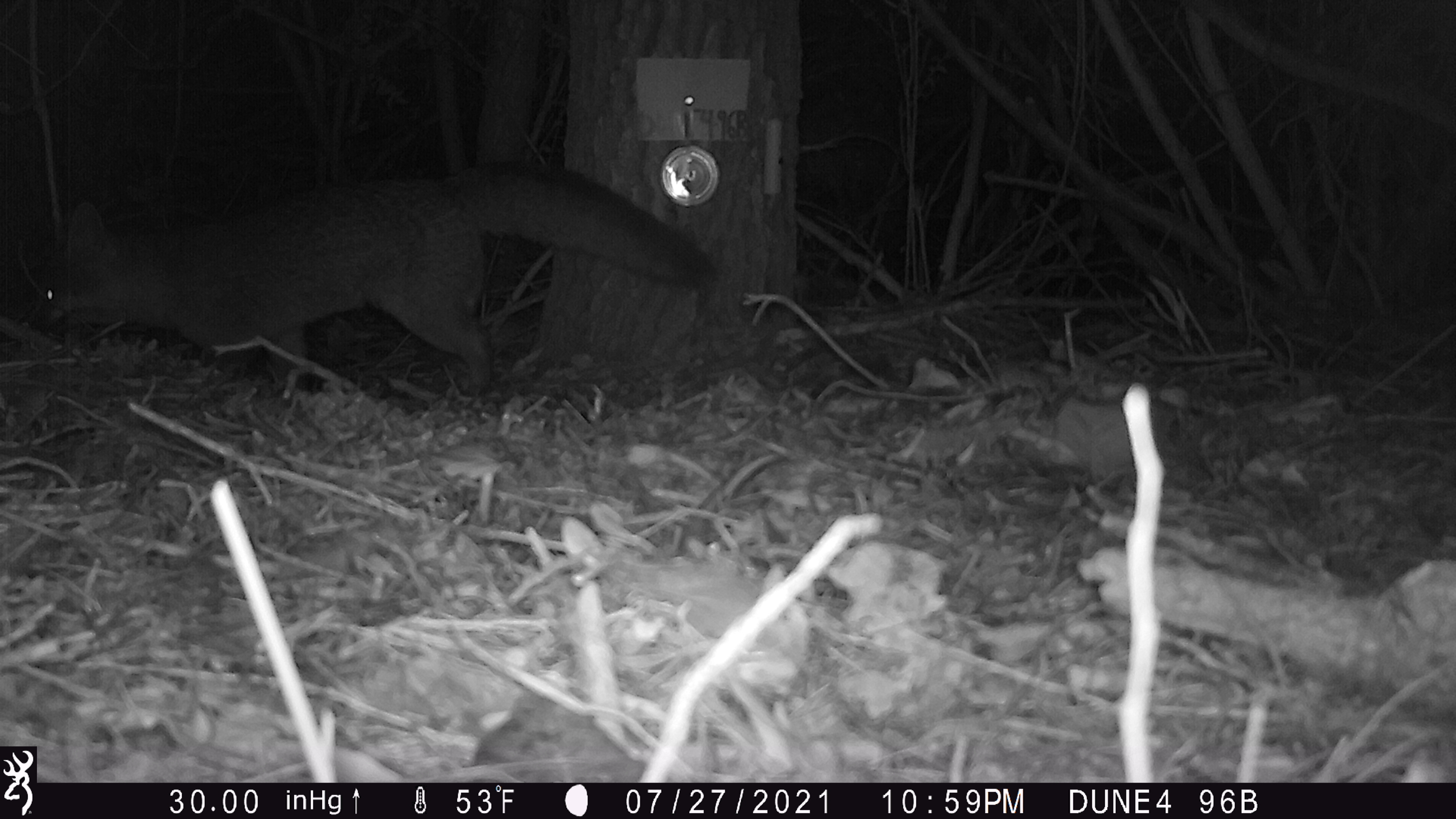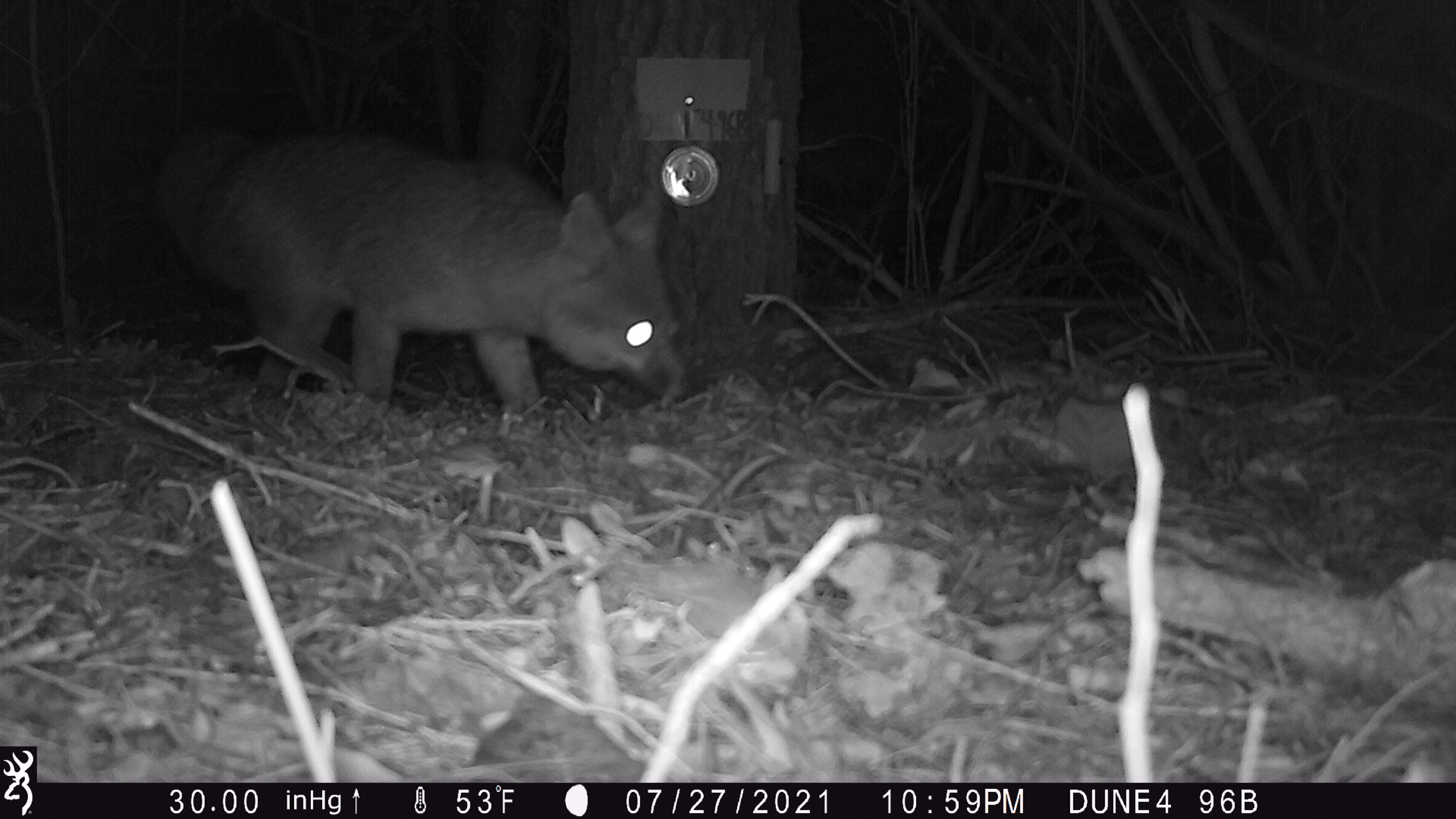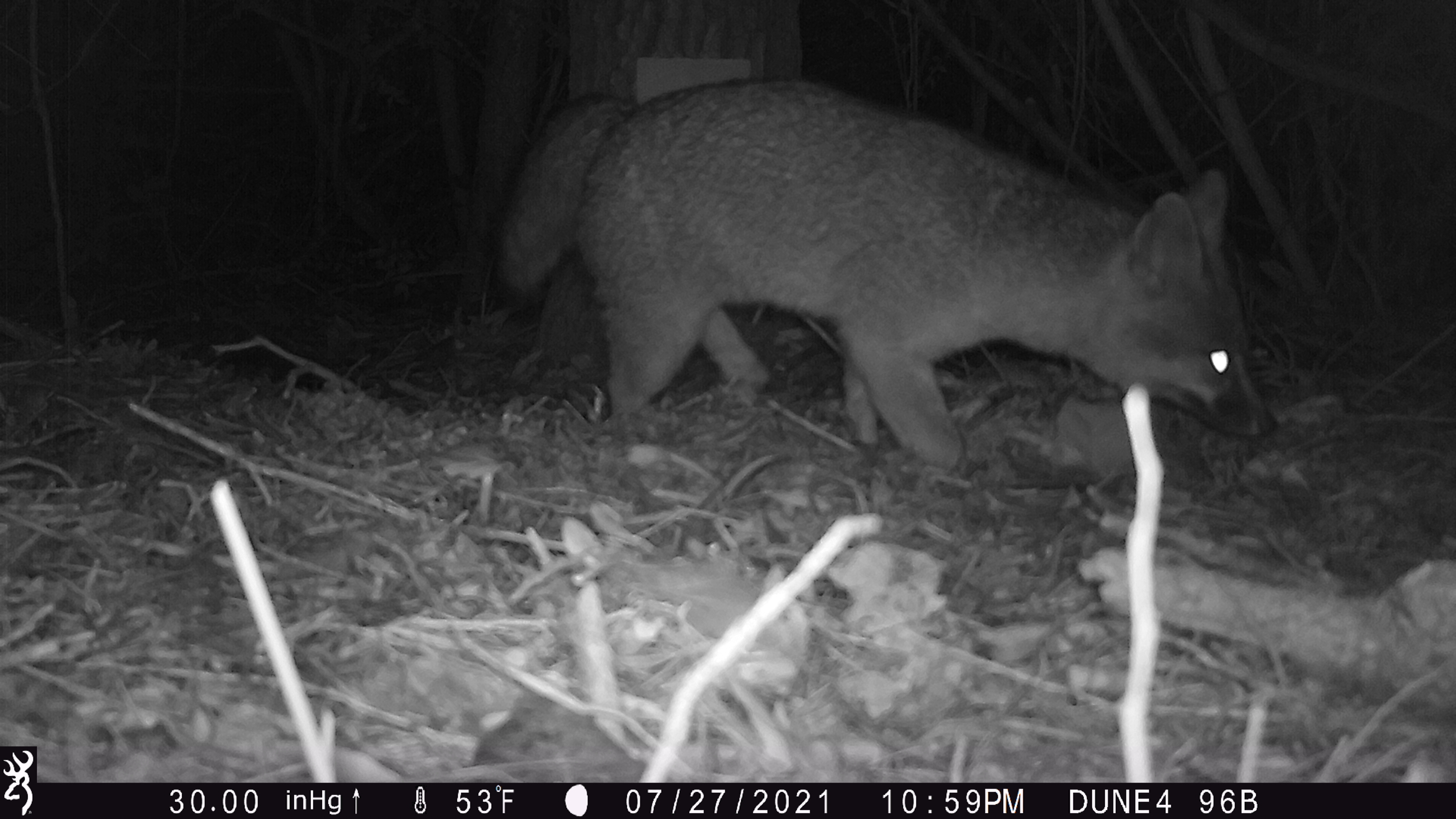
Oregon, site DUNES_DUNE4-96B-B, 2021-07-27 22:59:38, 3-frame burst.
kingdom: Animalia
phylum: Chordata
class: Mammalia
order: Carnivora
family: Canidae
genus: Urocyon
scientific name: Urocyon cinereoargenteus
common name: gray fox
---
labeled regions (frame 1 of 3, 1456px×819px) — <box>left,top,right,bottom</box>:
gray fox: <box>27,147,757,402</box>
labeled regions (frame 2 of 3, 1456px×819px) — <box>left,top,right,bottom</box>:
gray fox: <box>123,118,714,425</box>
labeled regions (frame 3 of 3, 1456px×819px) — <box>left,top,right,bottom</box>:
gray fox: <box>494,70,1296,485</box>